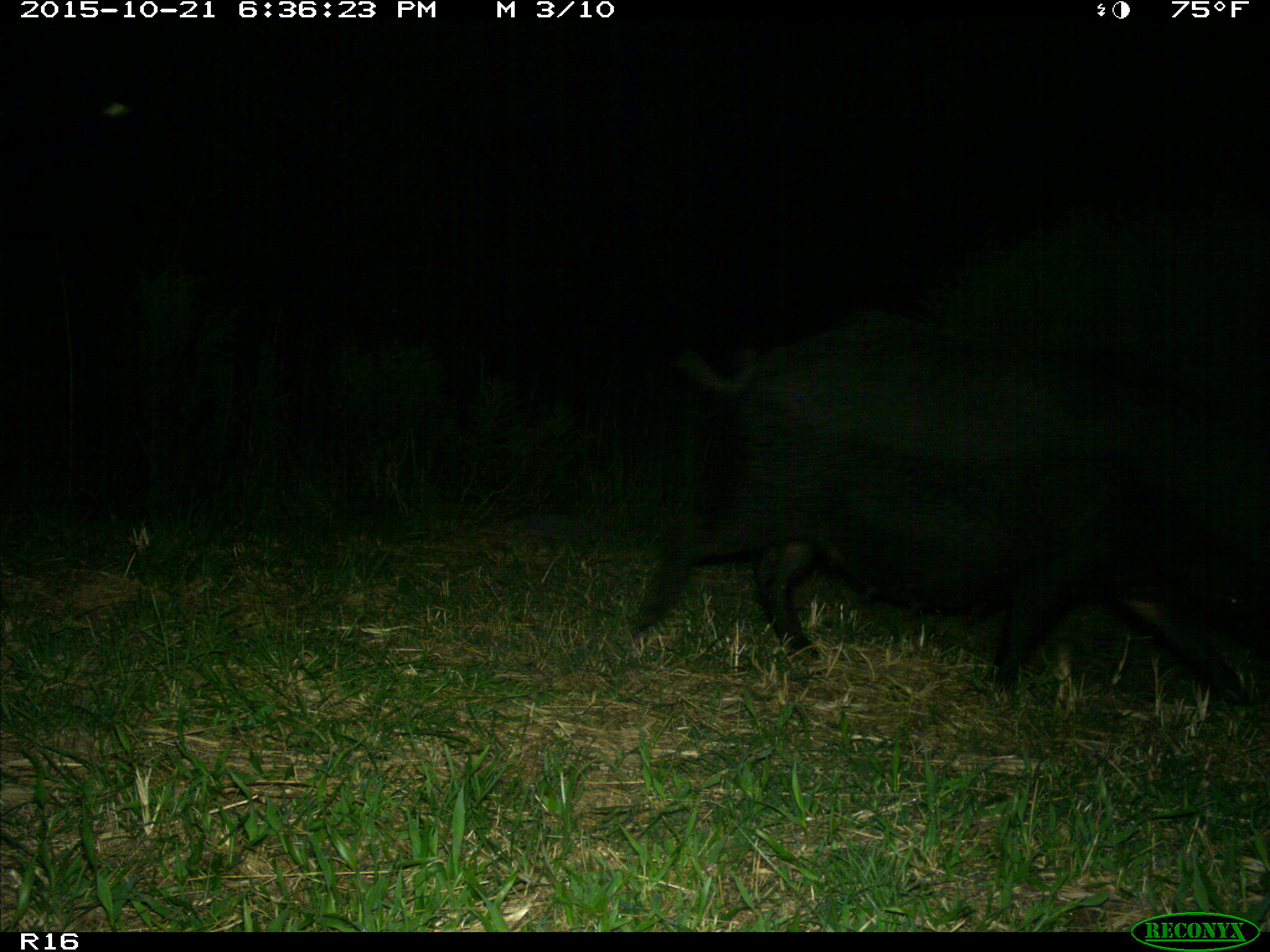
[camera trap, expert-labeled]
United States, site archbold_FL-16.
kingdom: Animalia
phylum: Chordata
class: Mammalia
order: Artiodactyla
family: Suidae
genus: Sus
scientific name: Sus scrofa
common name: wild boar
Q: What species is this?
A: Sus scrofa (wild boar).